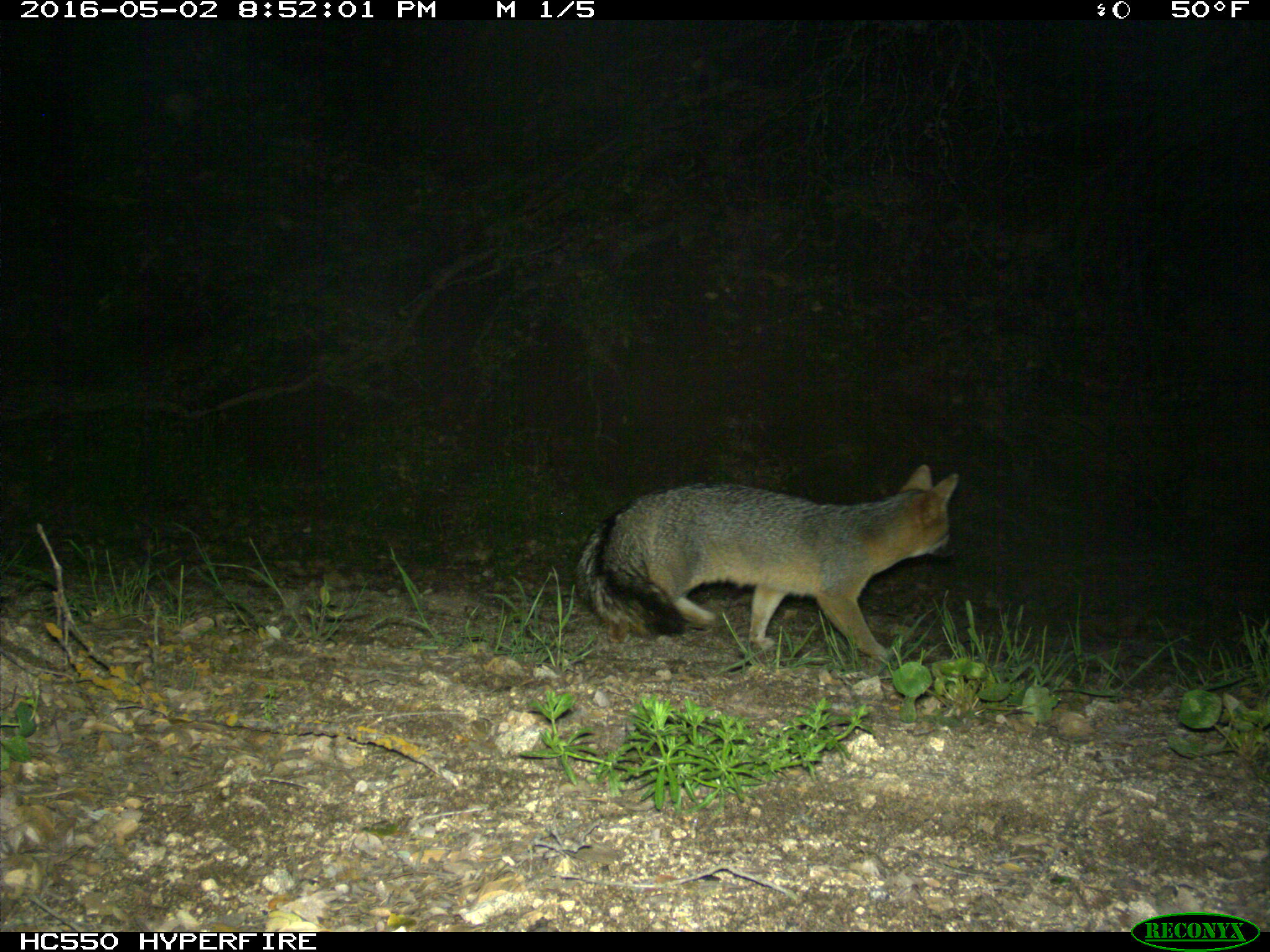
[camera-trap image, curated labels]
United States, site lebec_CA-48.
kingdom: Animalia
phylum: Chordata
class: Mammalia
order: Carnivora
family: Canidae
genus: Urocyon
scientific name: Urocyon cinereoargenteus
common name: gray fox